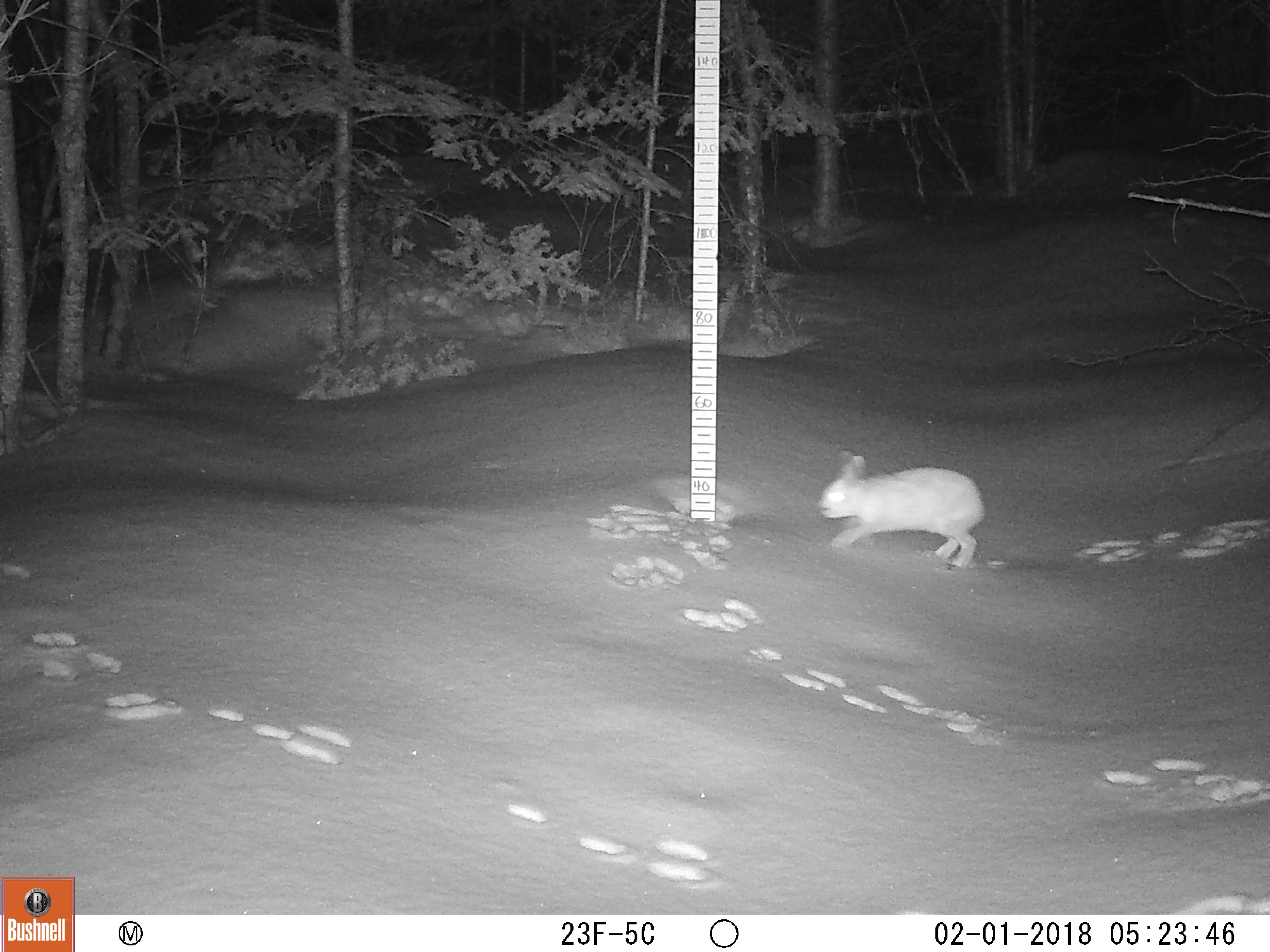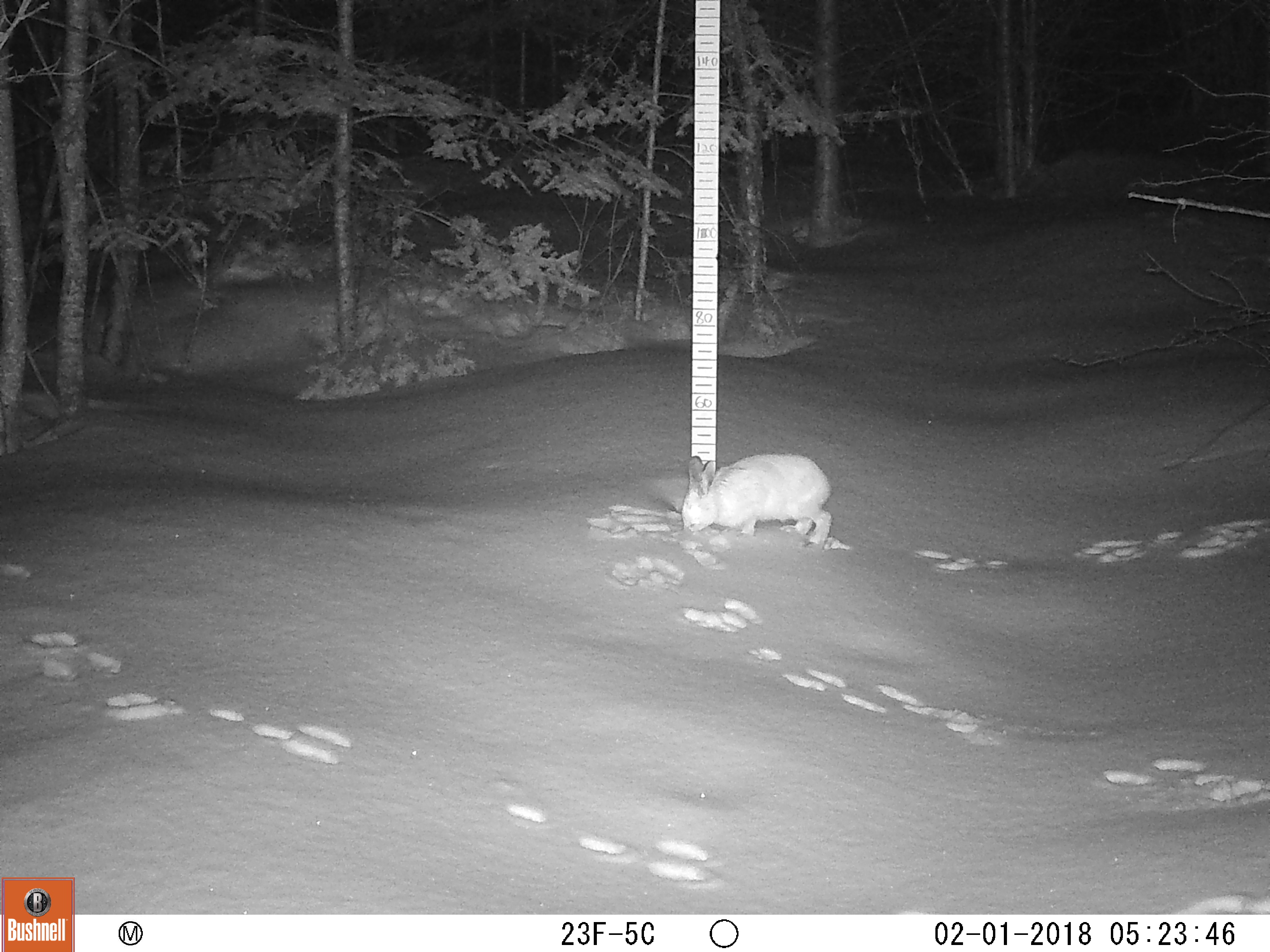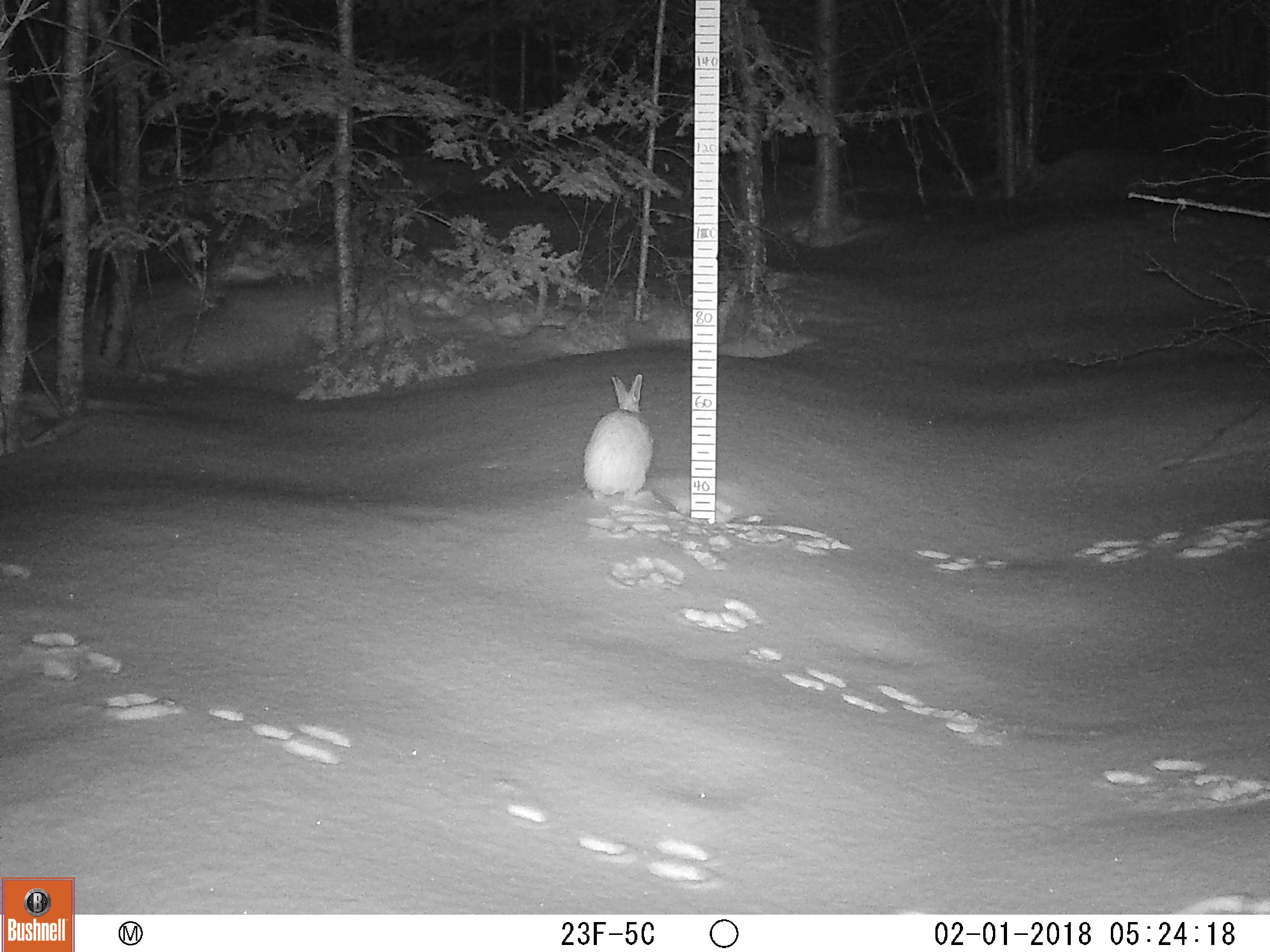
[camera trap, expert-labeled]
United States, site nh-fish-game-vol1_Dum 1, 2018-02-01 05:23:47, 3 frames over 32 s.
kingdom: Animalia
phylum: Chordata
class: Mammalia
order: Lagomorpha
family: Leporidae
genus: Lepus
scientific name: Lepus americanus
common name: snowshoe hare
Snowshoe hare (Lepus americanus).